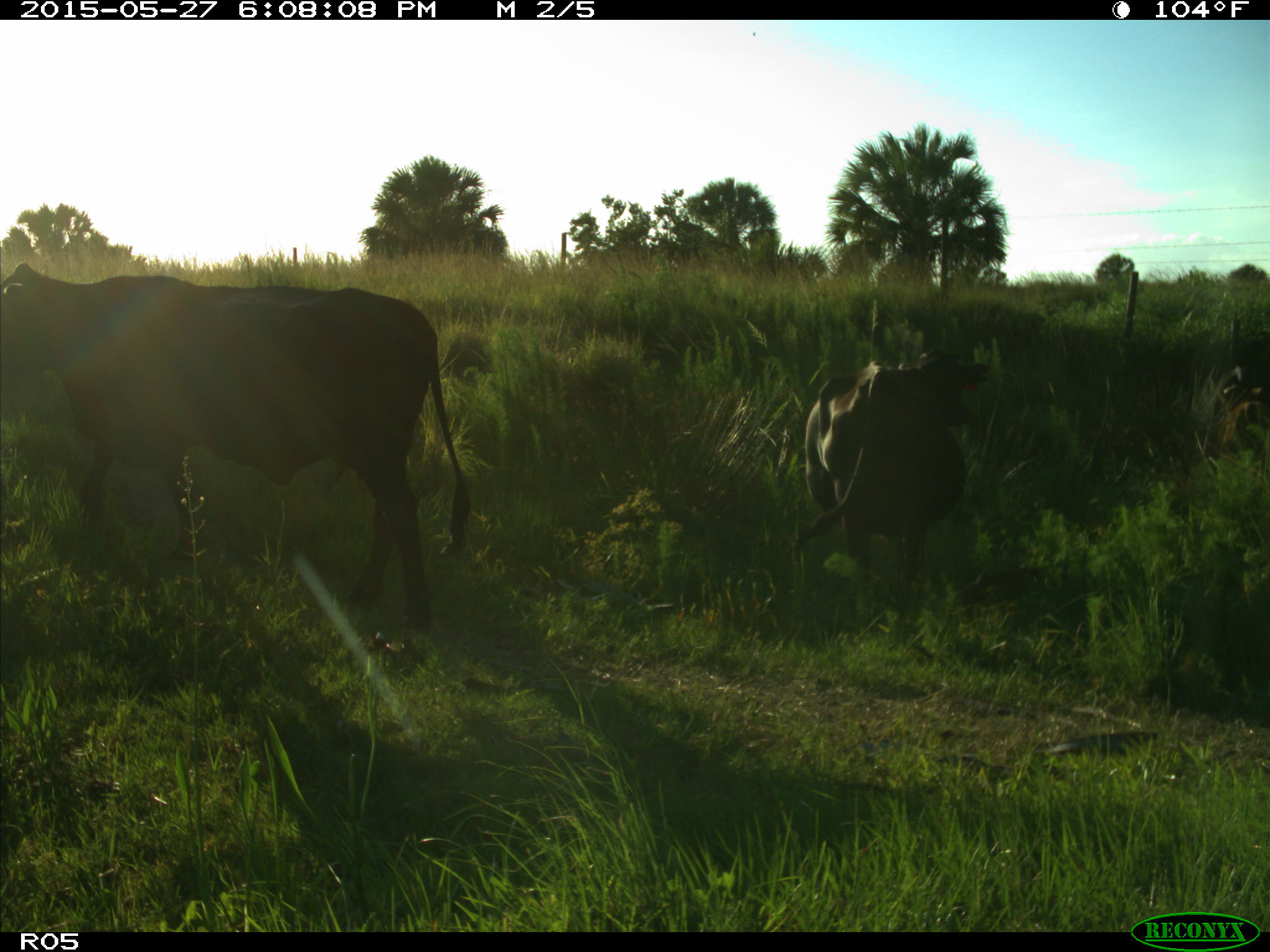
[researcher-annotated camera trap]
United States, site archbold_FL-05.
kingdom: Animalia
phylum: Chordata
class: Mammalia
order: Artiodactyla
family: Bovidae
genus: Bos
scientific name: Bos taurus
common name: domestic cow